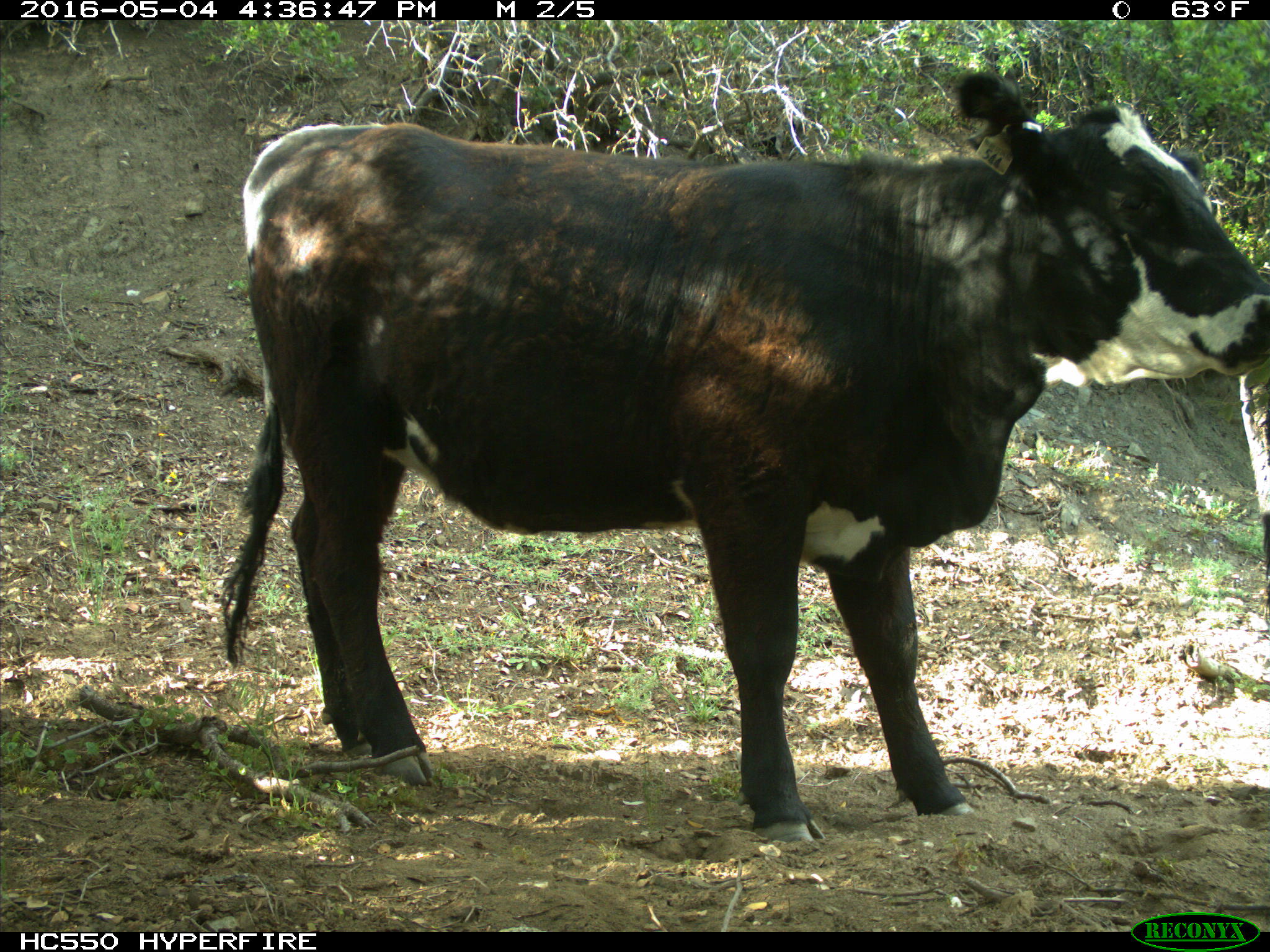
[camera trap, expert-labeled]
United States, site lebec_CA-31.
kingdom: Animalia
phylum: Chordata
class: Mammalia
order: Artiodactyla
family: Bovidae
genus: Bos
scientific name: Bos taurus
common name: domestic cow